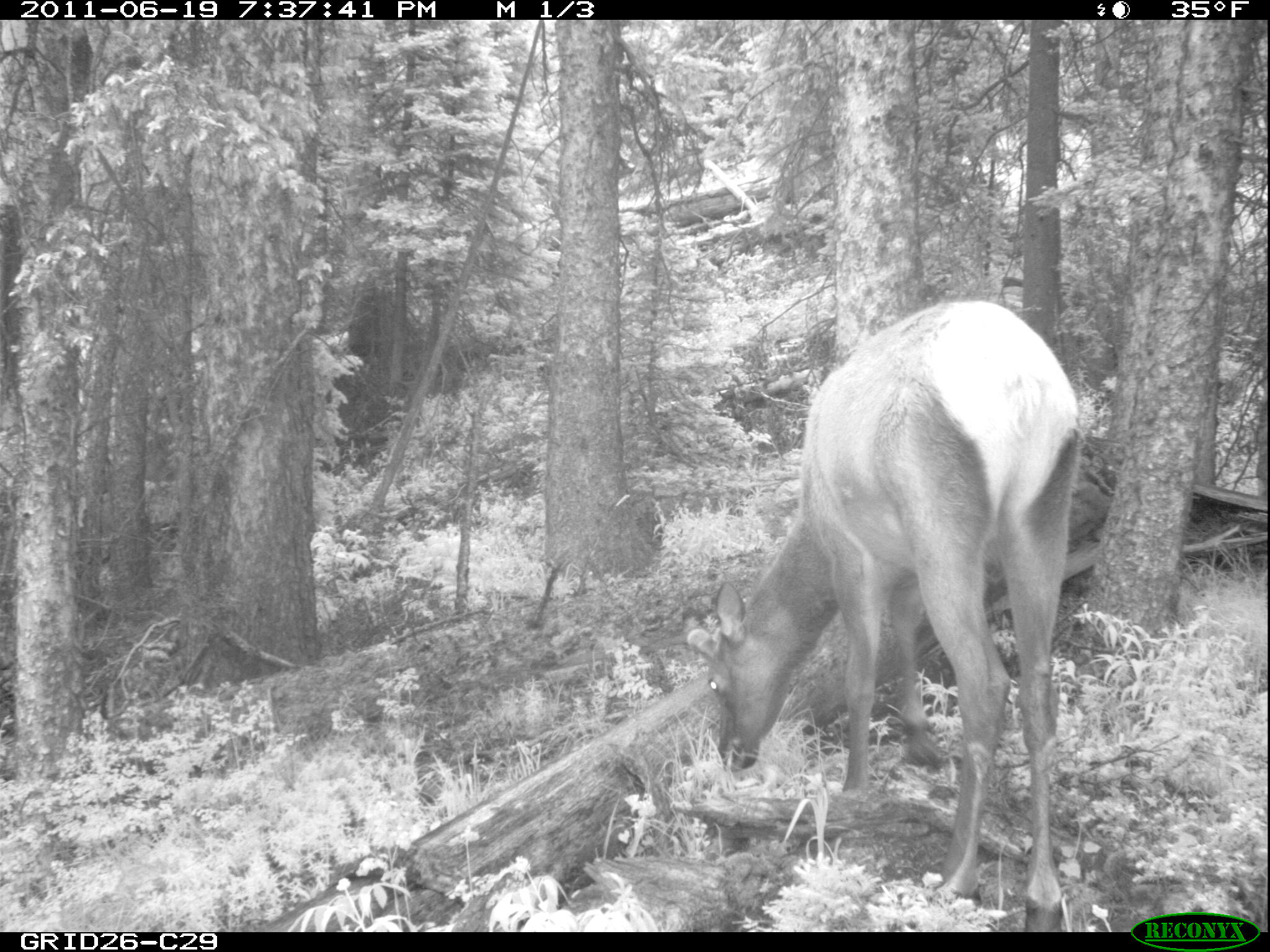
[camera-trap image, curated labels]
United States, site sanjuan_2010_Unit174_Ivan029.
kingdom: Animalia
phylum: Chordata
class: Mammalia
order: Artiodactyla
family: Cervidae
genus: Cervus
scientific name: Cervus elaphus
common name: red deer